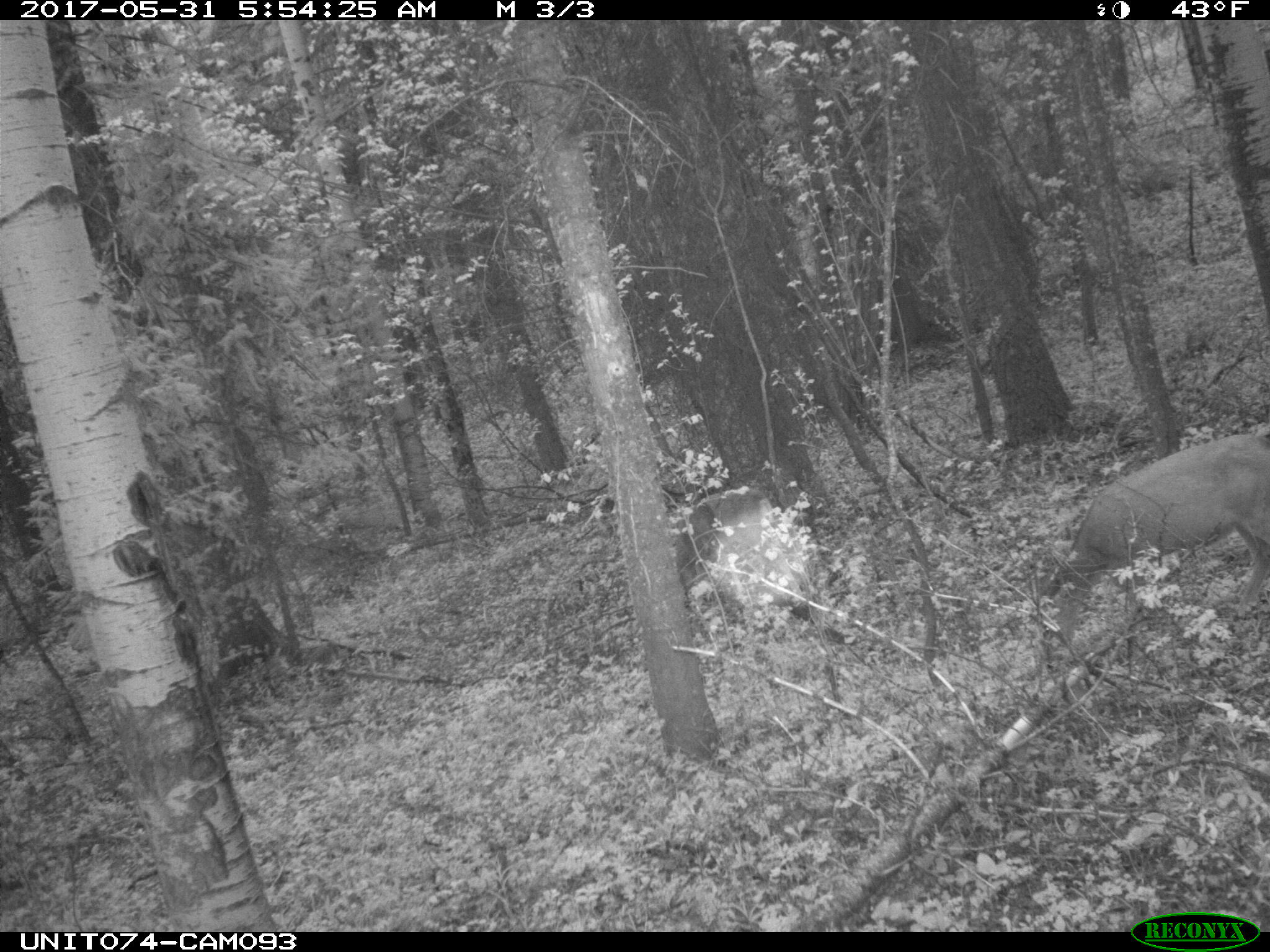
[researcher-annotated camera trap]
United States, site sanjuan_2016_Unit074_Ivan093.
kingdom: Animalia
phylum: Chordata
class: Mammalia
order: Artiodactyla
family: Cervidae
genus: Odocoileus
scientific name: Odocoileus hemionus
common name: mule deer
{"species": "Odocoileus hemionus (mule deer)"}